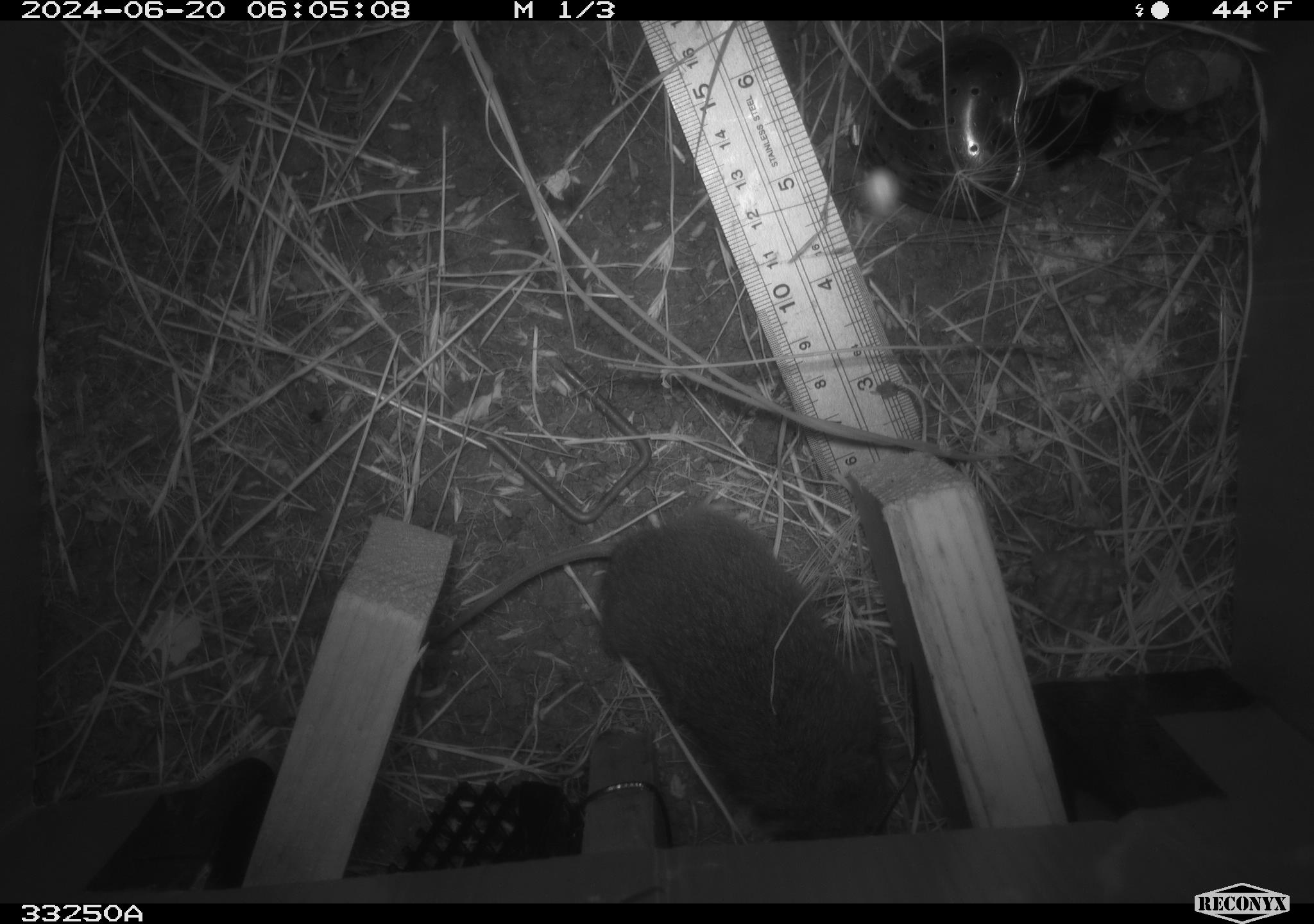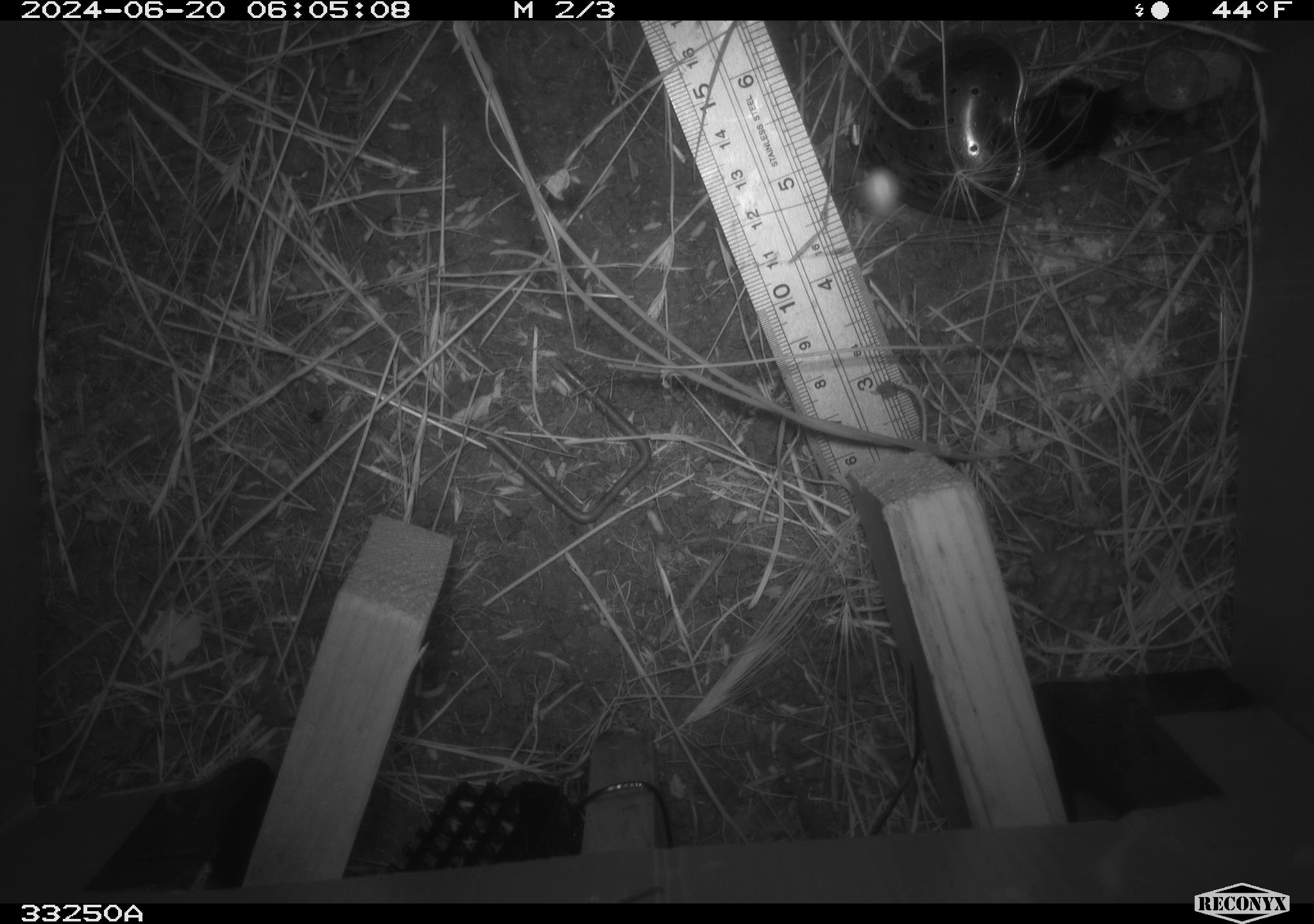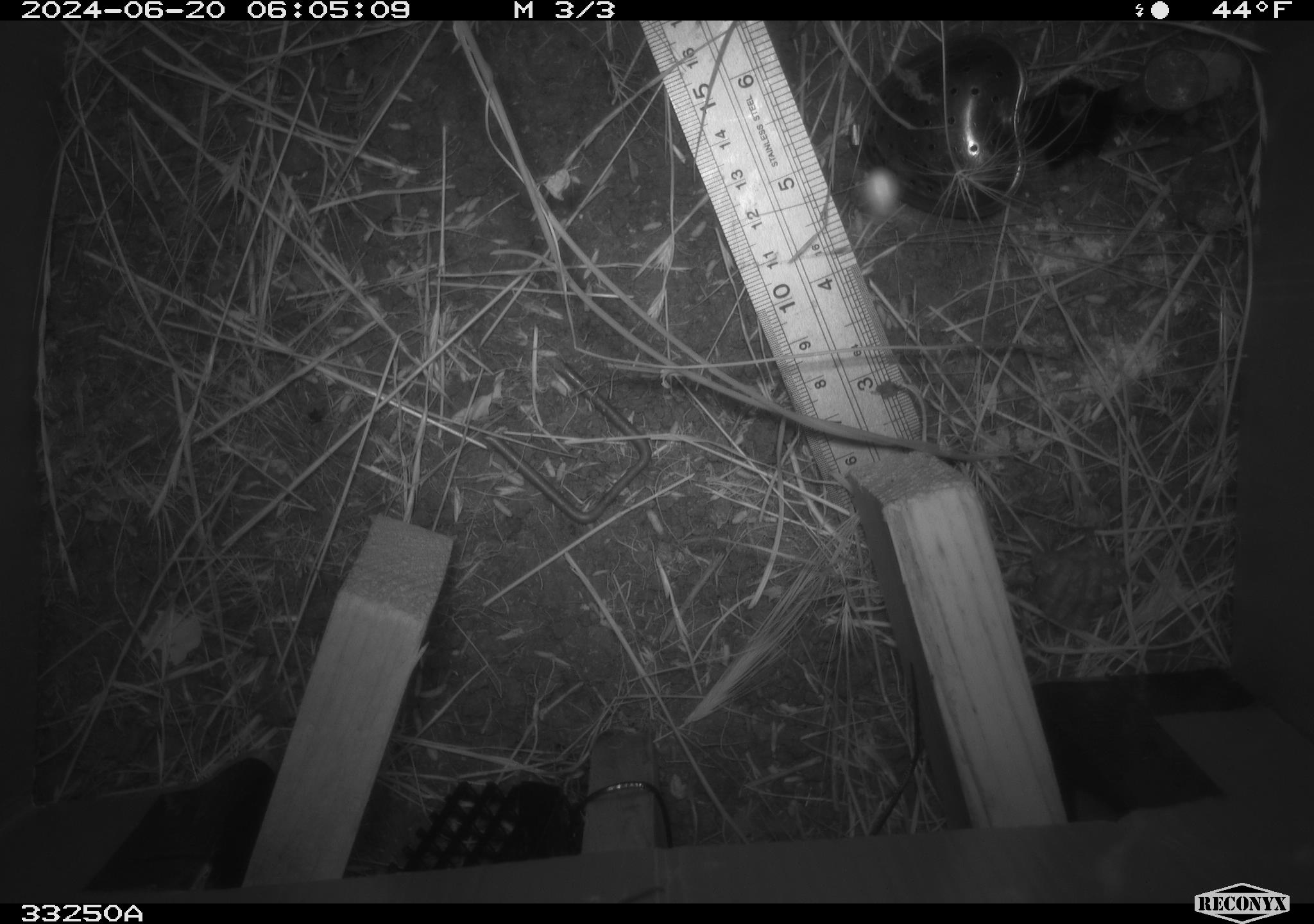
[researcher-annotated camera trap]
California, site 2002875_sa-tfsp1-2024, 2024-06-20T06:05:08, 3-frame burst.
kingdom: Animalia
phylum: Chordata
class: Mammalia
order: Rodentia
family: Cricetidae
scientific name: Arvicolinae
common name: voles, lemmings, and muskrats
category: arvicolinae subfamily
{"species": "arvicolinae subfamily (voles, lemmings, and muskrats) (Arvicolinae)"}